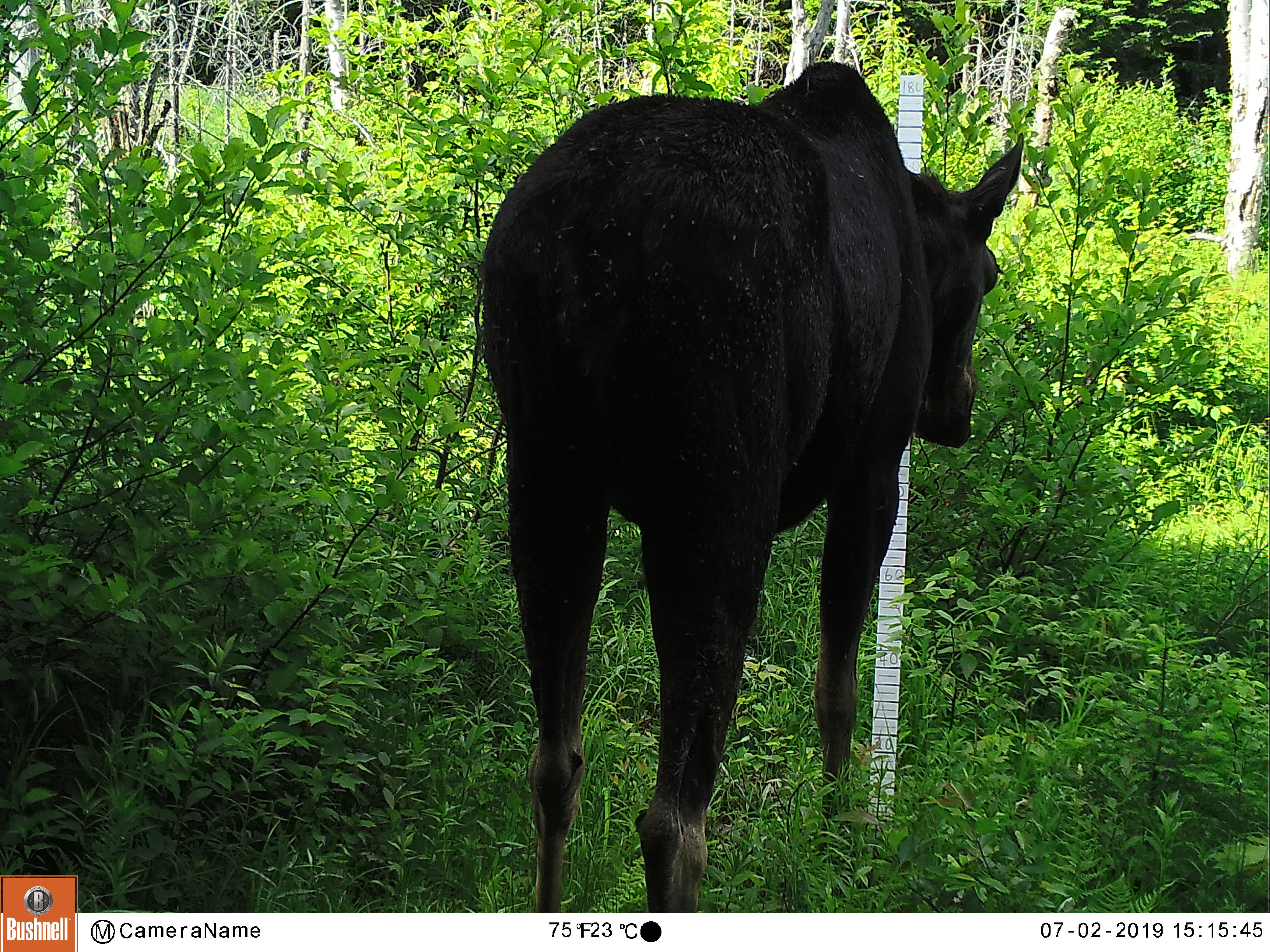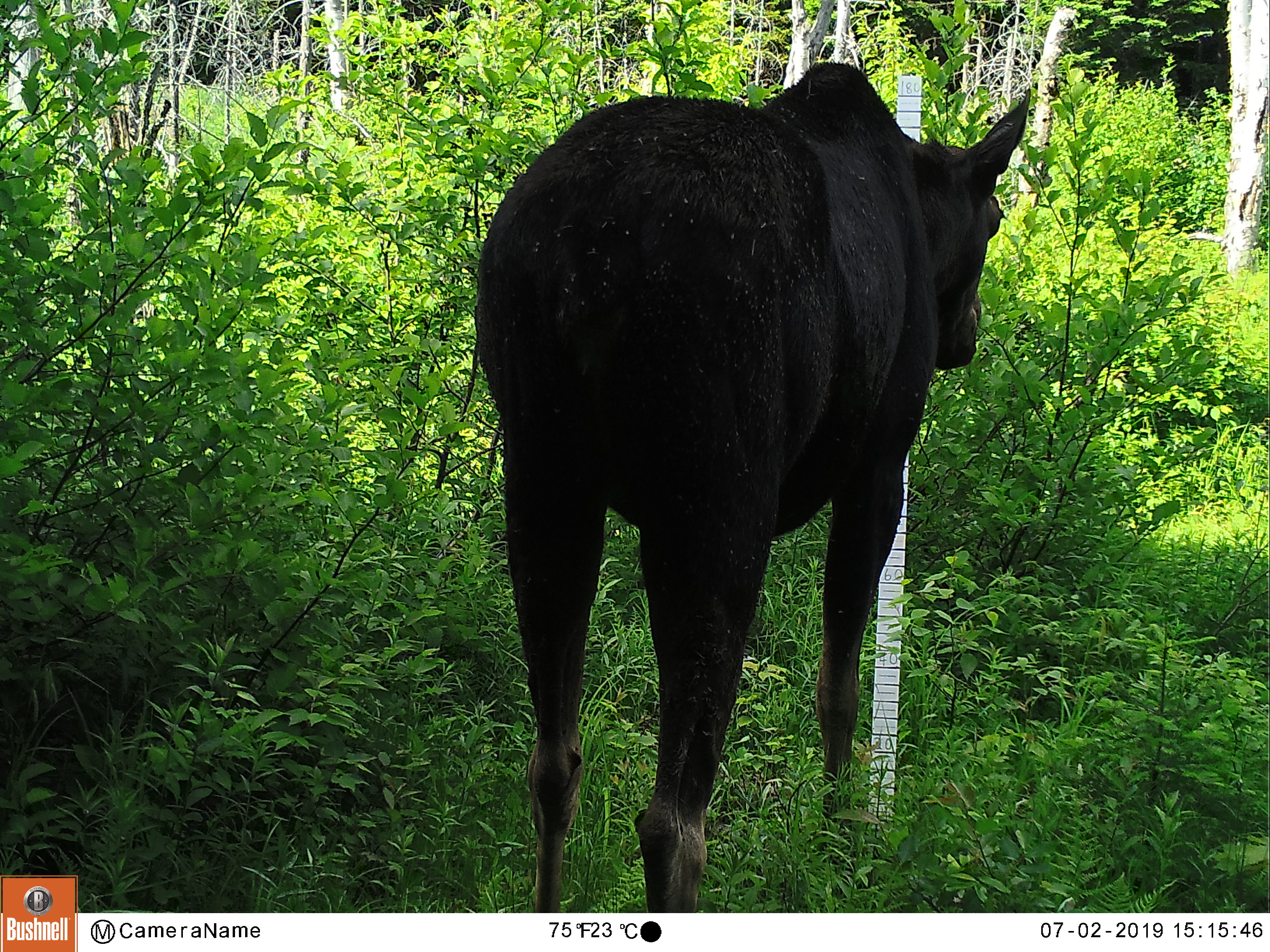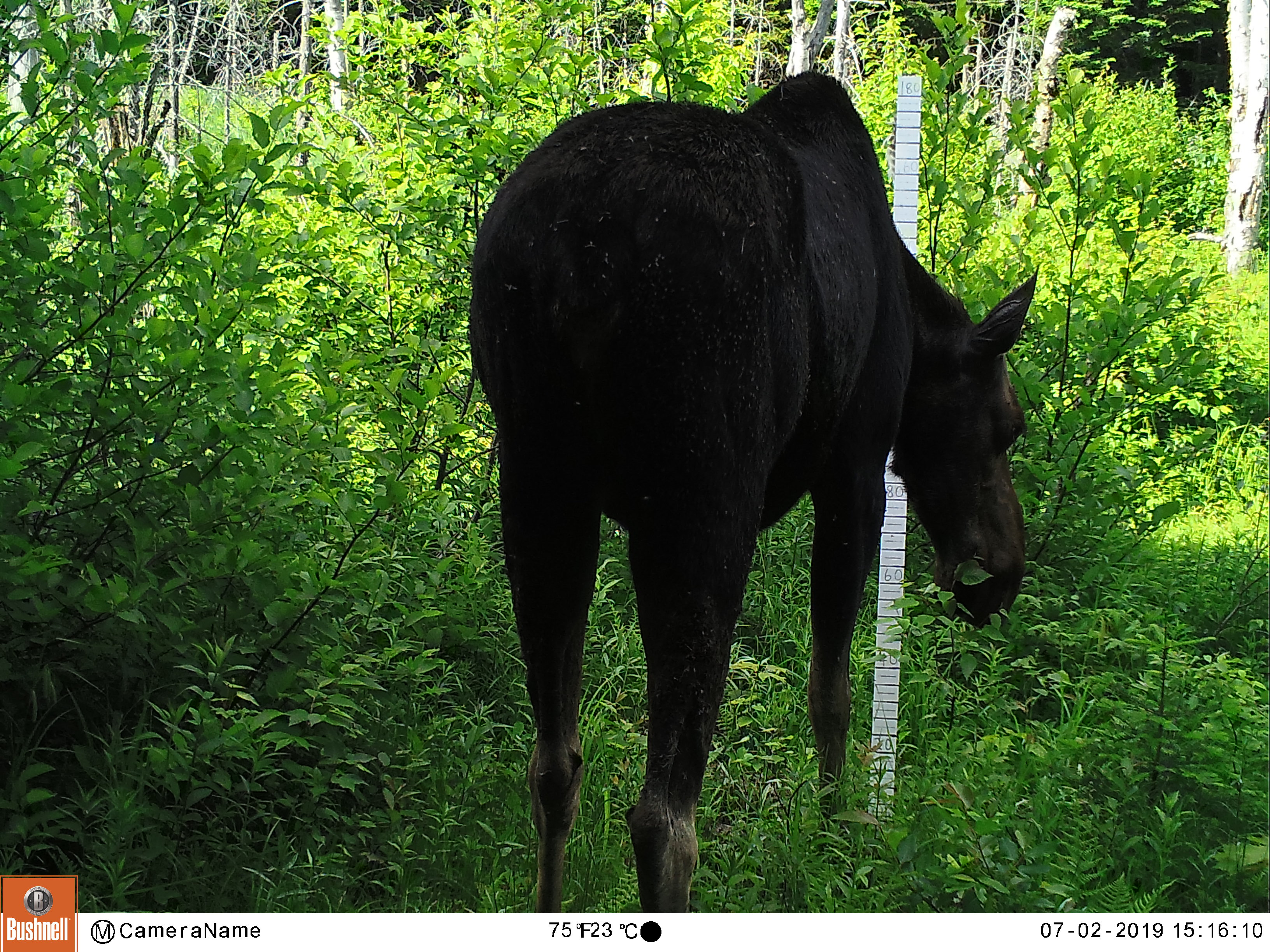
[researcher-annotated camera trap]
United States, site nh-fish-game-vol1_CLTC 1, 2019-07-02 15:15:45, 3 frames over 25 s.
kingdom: Animalia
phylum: Chordata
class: Mammalia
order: Artiodactyla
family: Cervidae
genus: Alces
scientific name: Alces alces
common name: moose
Moose (Alces alces).